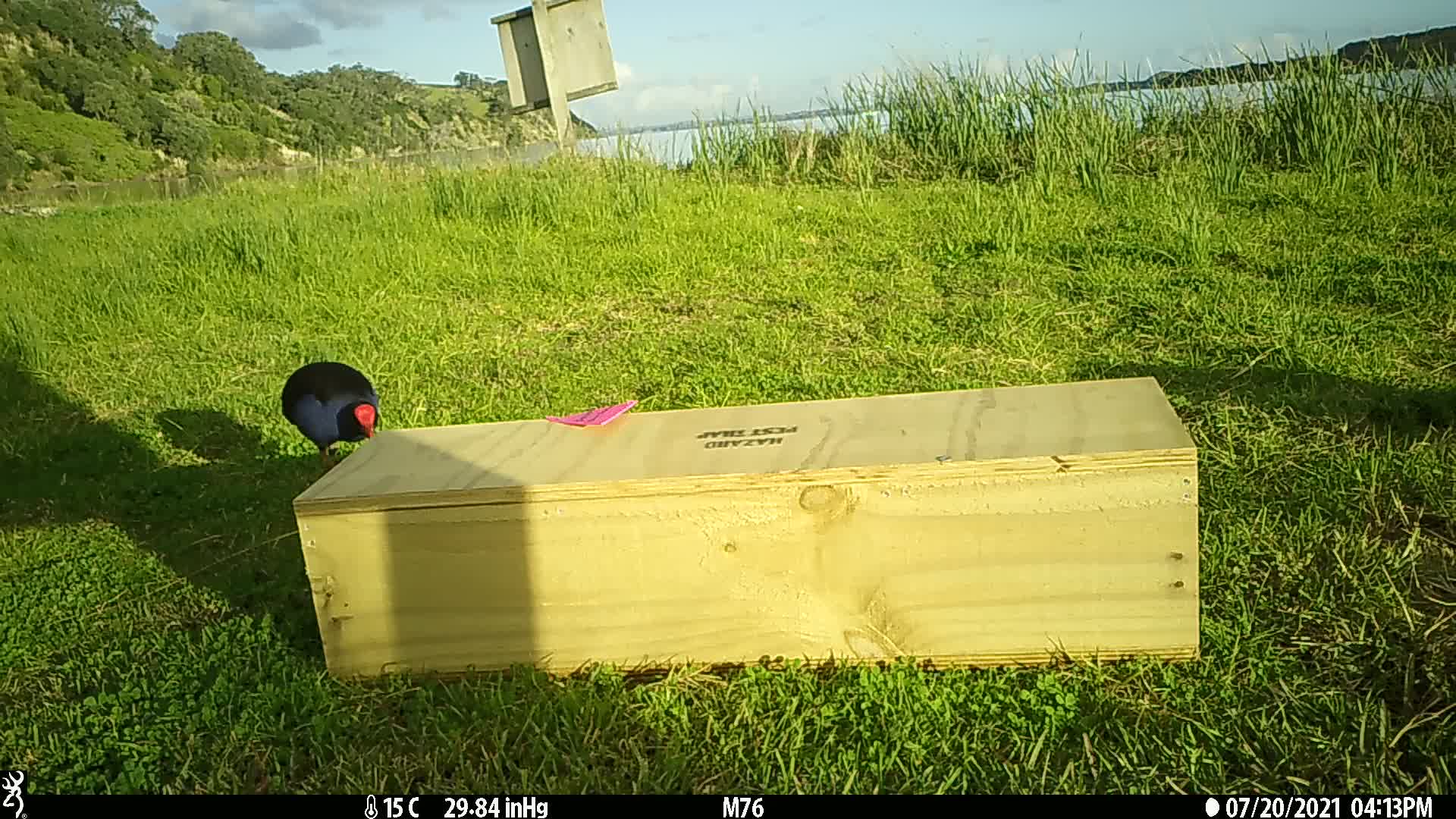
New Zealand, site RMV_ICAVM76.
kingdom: Animalia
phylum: Chordata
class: Aves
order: Gruiformes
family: Rallidae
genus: Porphyrio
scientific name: Porphyrio melanotus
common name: australasian swamphen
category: pukeko